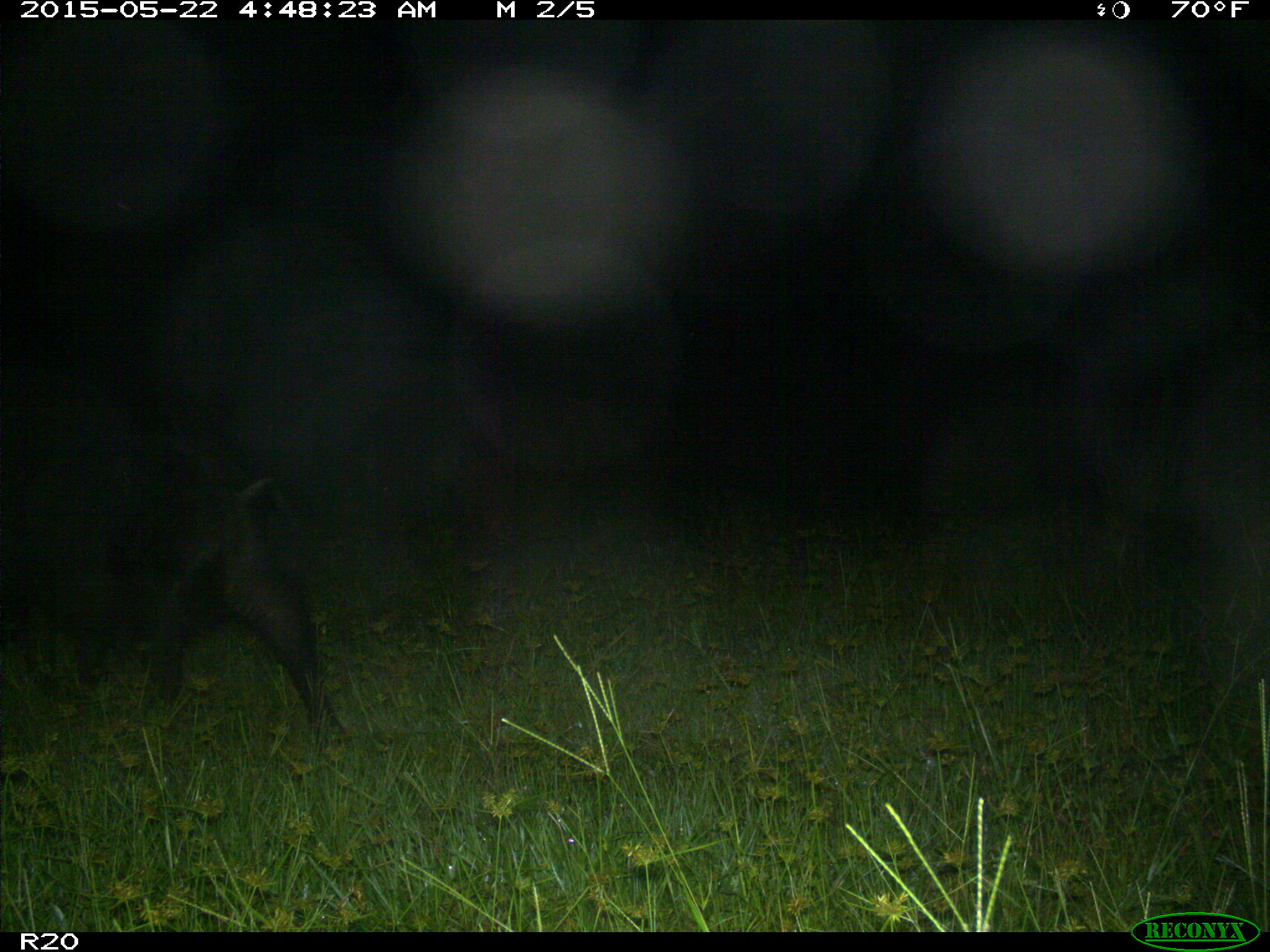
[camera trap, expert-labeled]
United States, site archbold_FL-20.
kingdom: Animalia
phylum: Chordata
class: Mammalia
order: Artiodactyla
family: Suidae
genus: Sus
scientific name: Sus scrofa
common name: wild boar